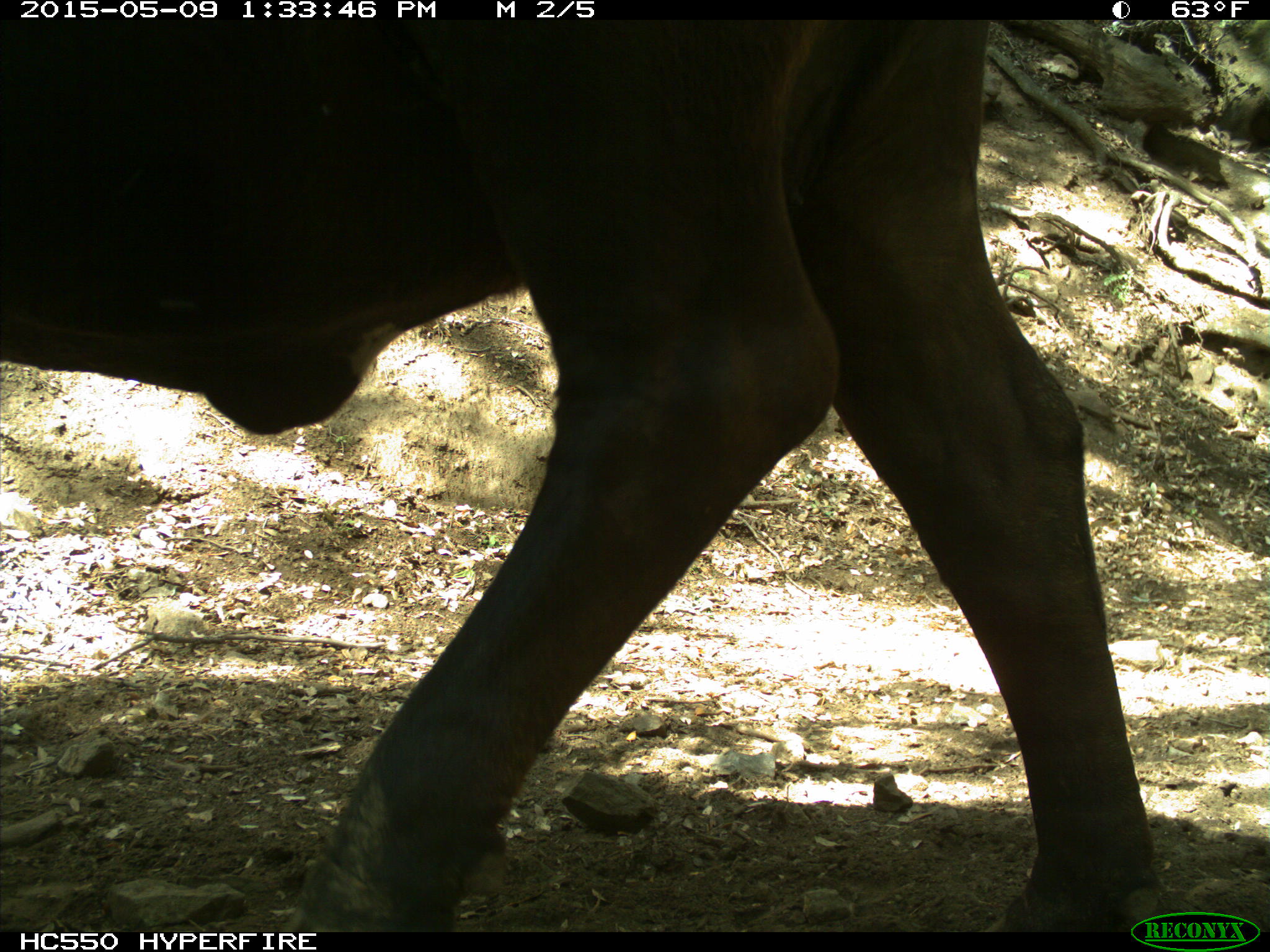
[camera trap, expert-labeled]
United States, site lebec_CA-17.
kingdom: Animalia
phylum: Chordata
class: Mammalia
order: Artiodactyla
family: Bovidae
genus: Bos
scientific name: Bos taurus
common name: domestic cow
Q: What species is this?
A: Bos taurus (domestic cow).